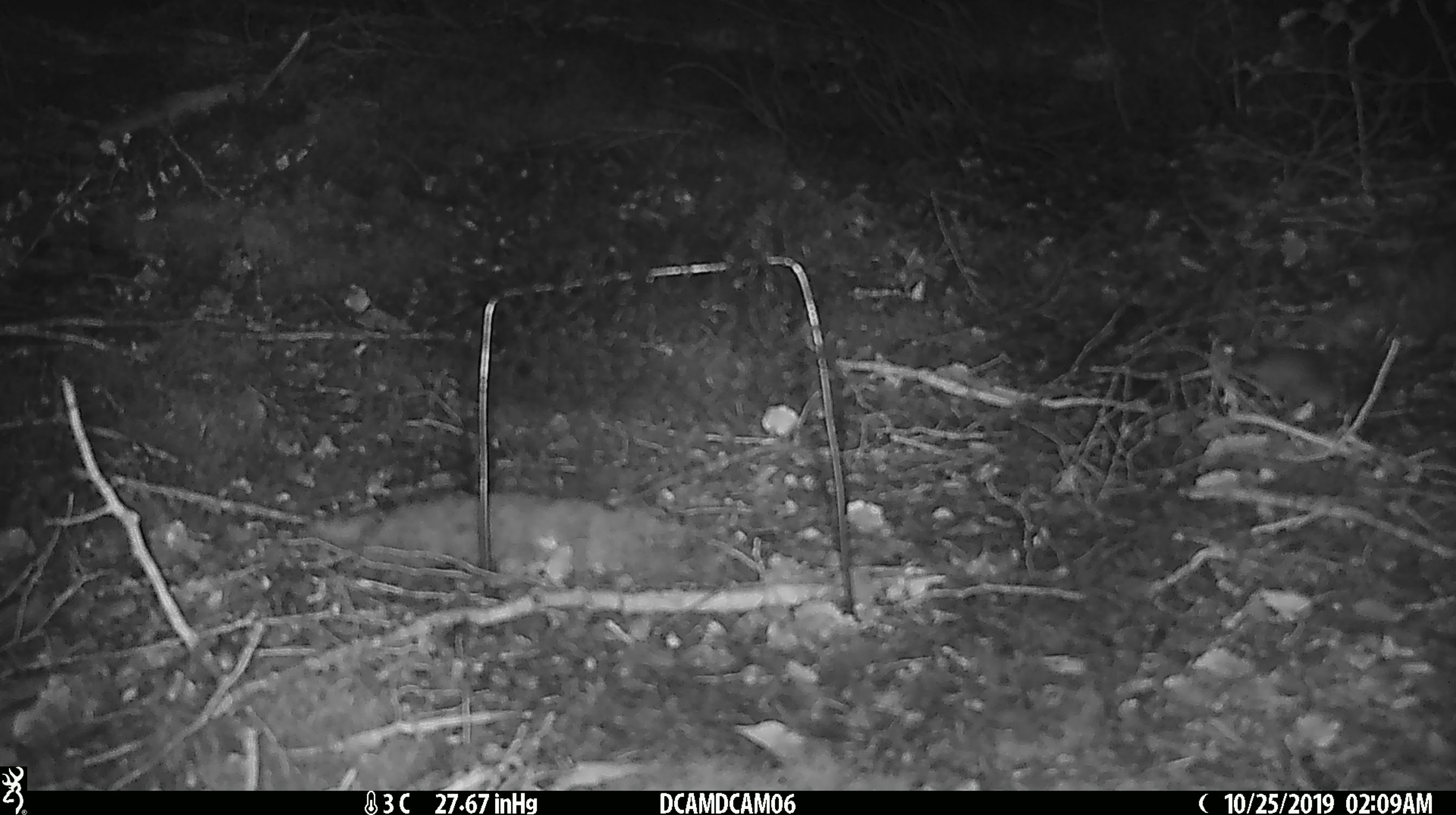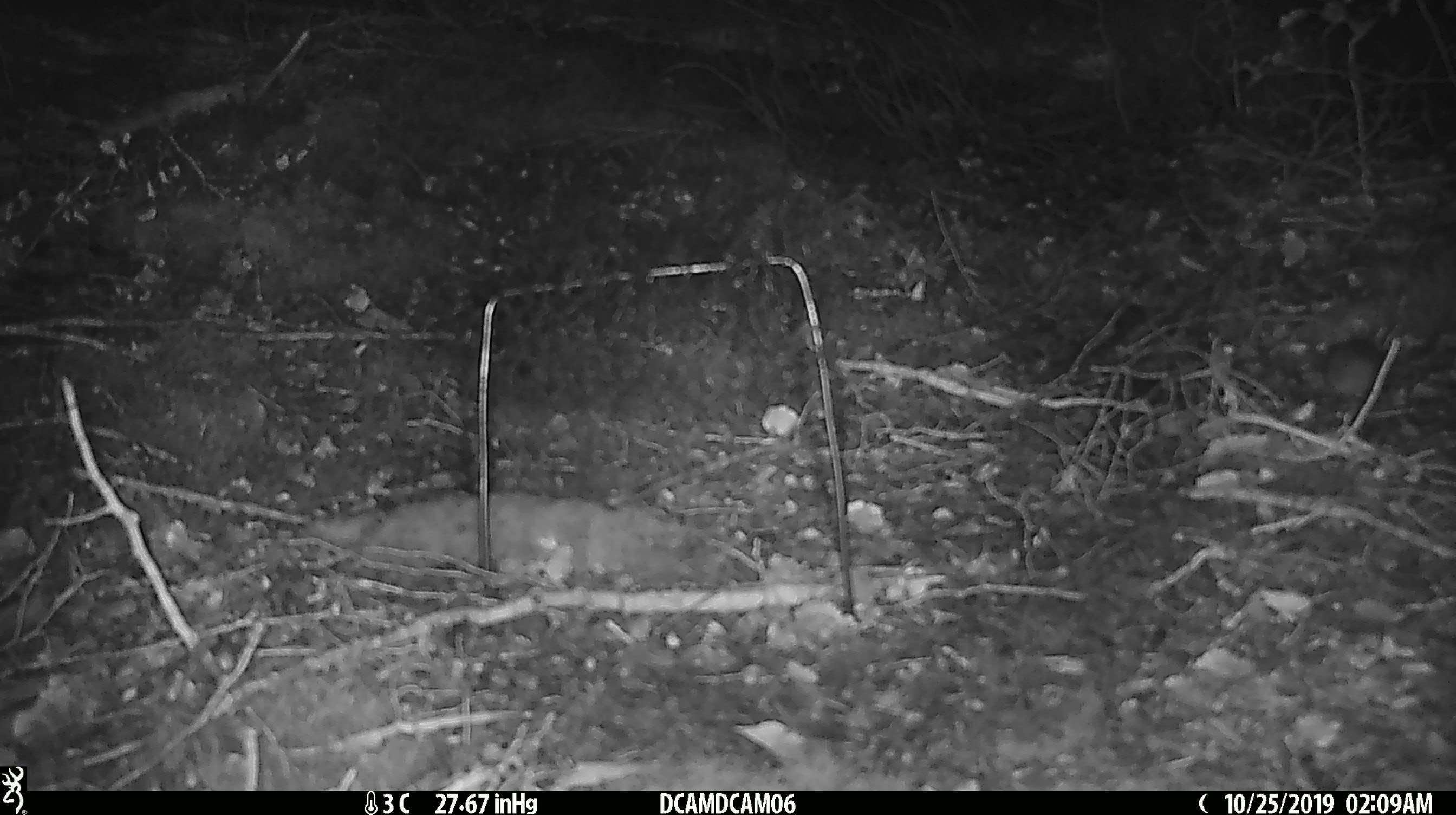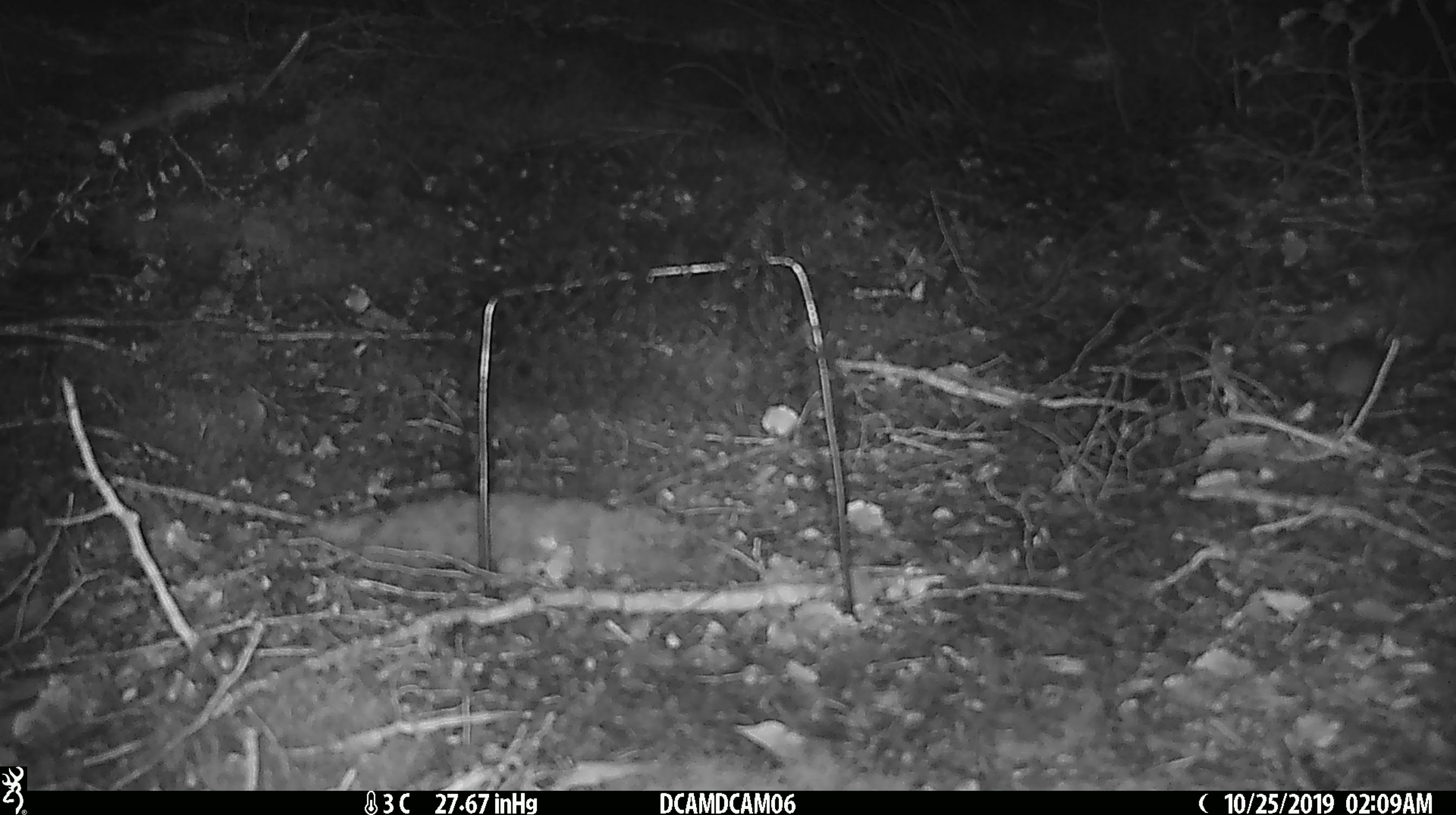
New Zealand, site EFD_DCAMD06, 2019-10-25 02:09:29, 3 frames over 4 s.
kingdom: Animalia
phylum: Chordata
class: Mammalia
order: Rodentia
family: Muridae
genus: Mus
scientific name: Mus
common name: mouse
Mouse (Mus).